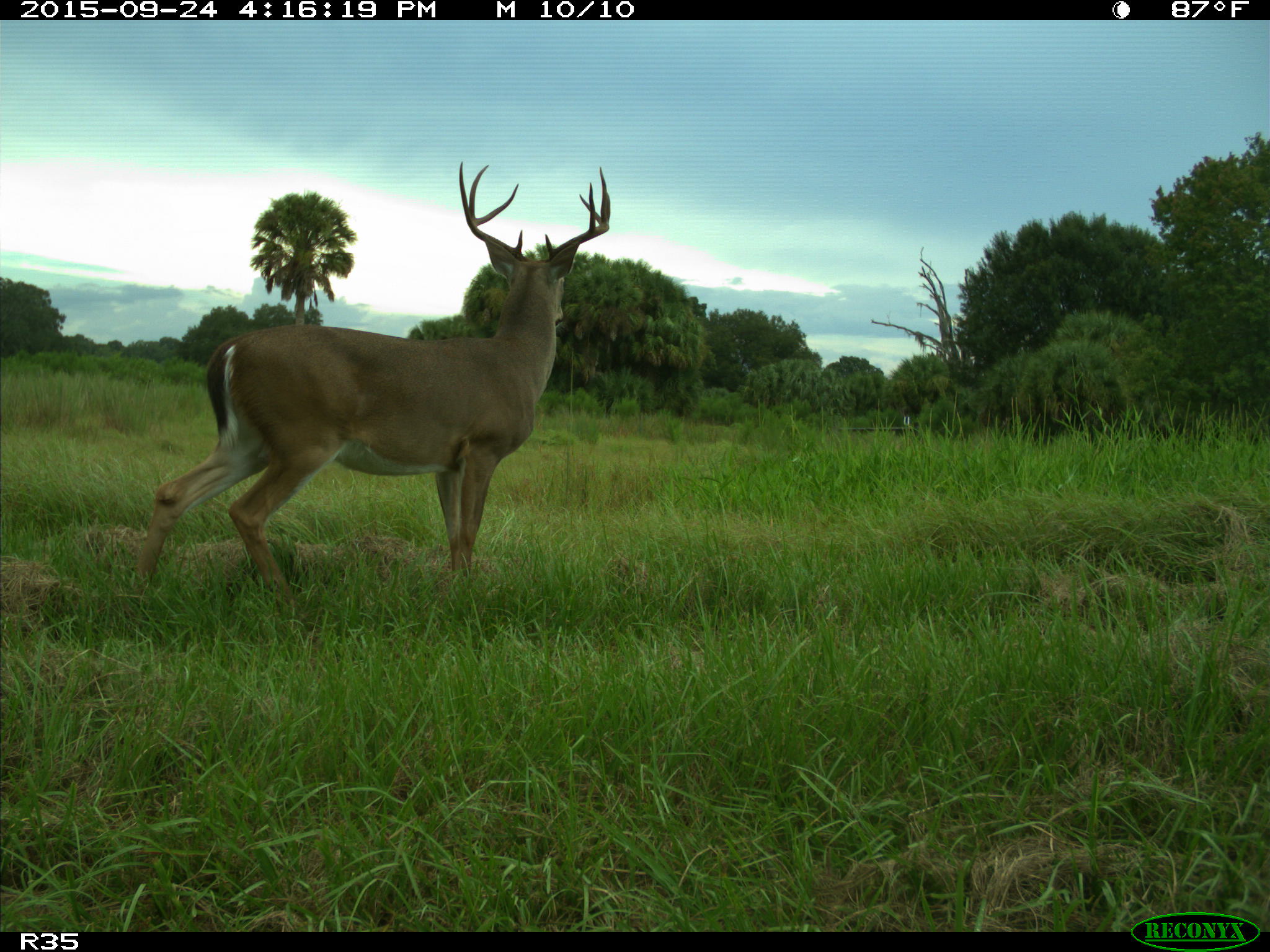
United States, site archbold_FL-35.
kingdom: Animalia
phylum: Chordata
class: Mammalia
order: Artiodactyla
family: Cervidae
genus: Odocoileus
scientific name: Odocoileus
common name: deer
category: unidentified deer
Unidentified deer (deer) (Odocoileus).